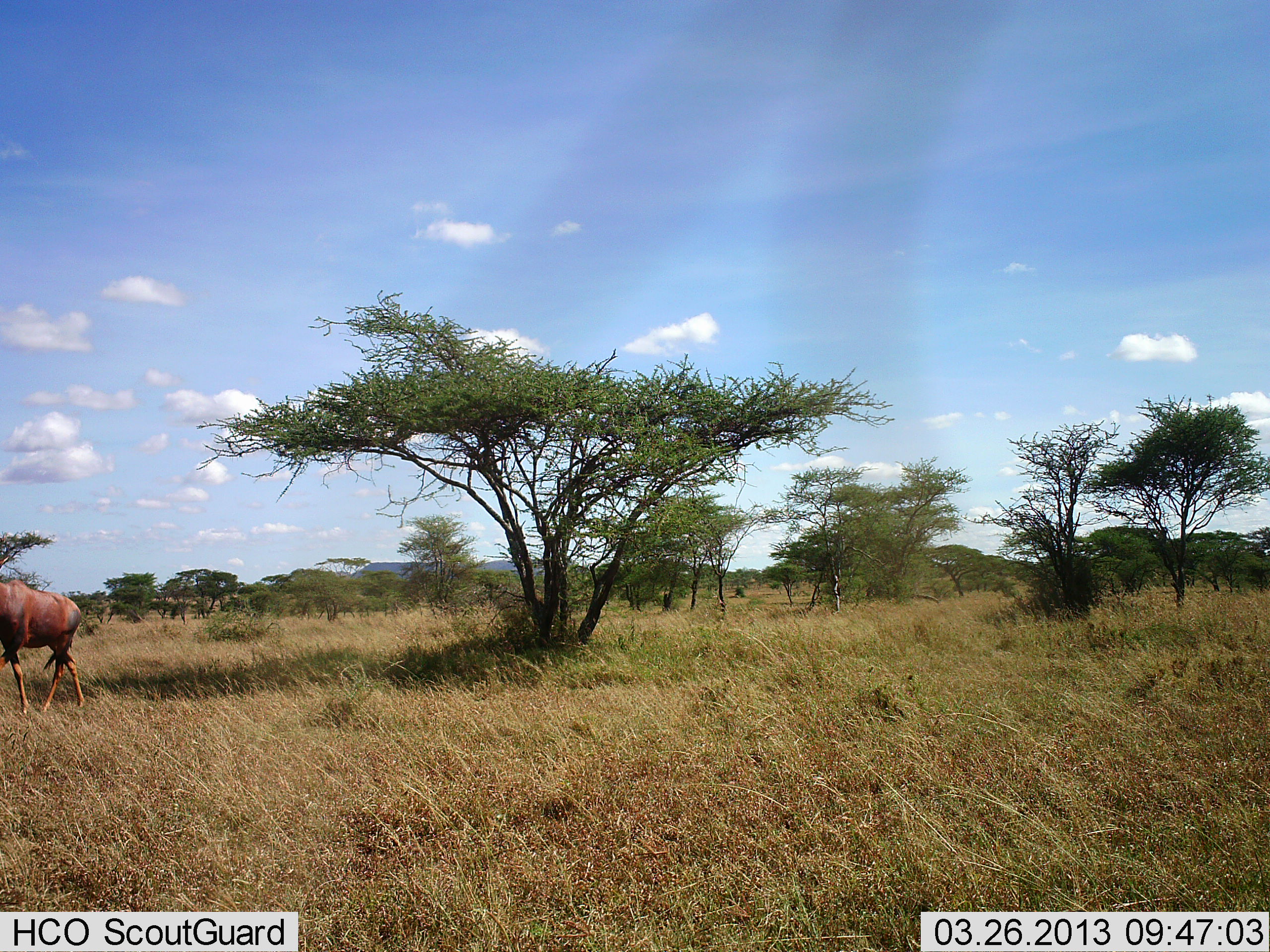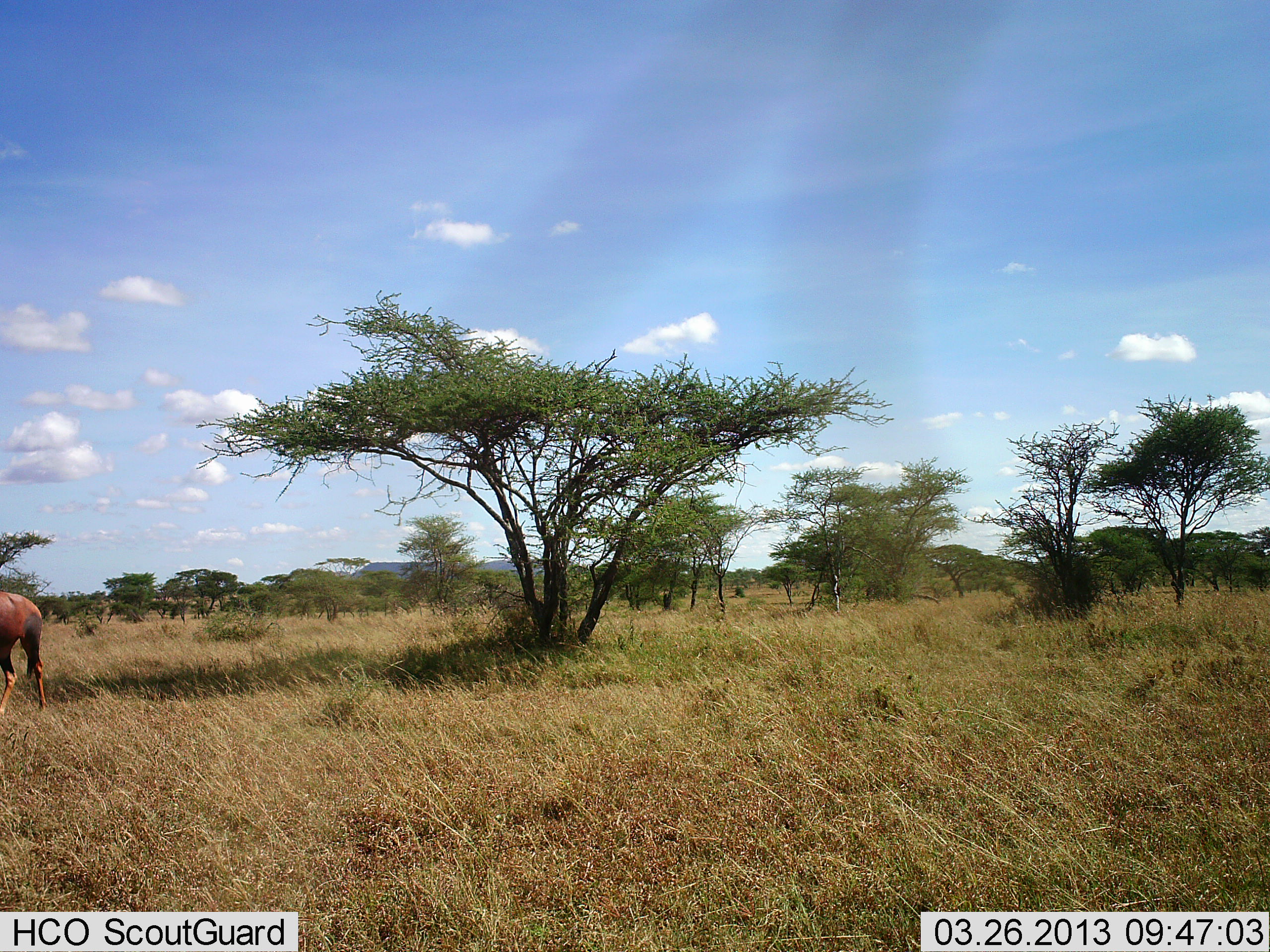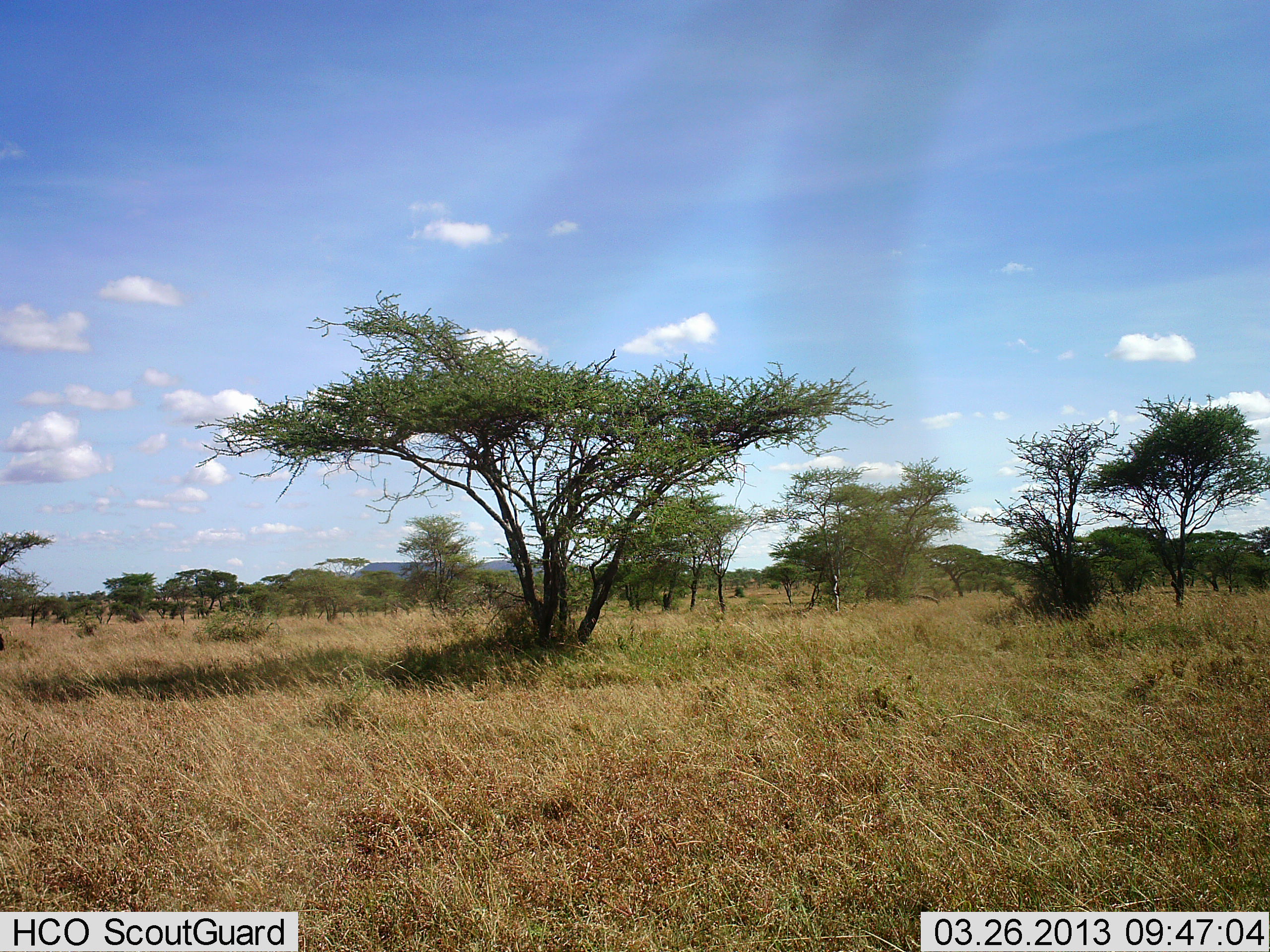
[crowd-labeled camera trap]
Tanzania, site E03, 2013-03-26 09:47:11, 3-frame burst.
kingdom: Animalia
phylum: Chordata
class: Mammalia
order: Artiodactyla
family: Bovidae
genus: Damaliscus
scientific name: Damaliscus lunatus jimela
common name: topi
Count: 1.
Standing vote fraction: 7%.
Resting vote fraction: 0%.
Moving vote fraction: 93%.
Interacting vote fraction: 0%.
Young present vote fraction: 0%.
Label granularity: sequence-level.